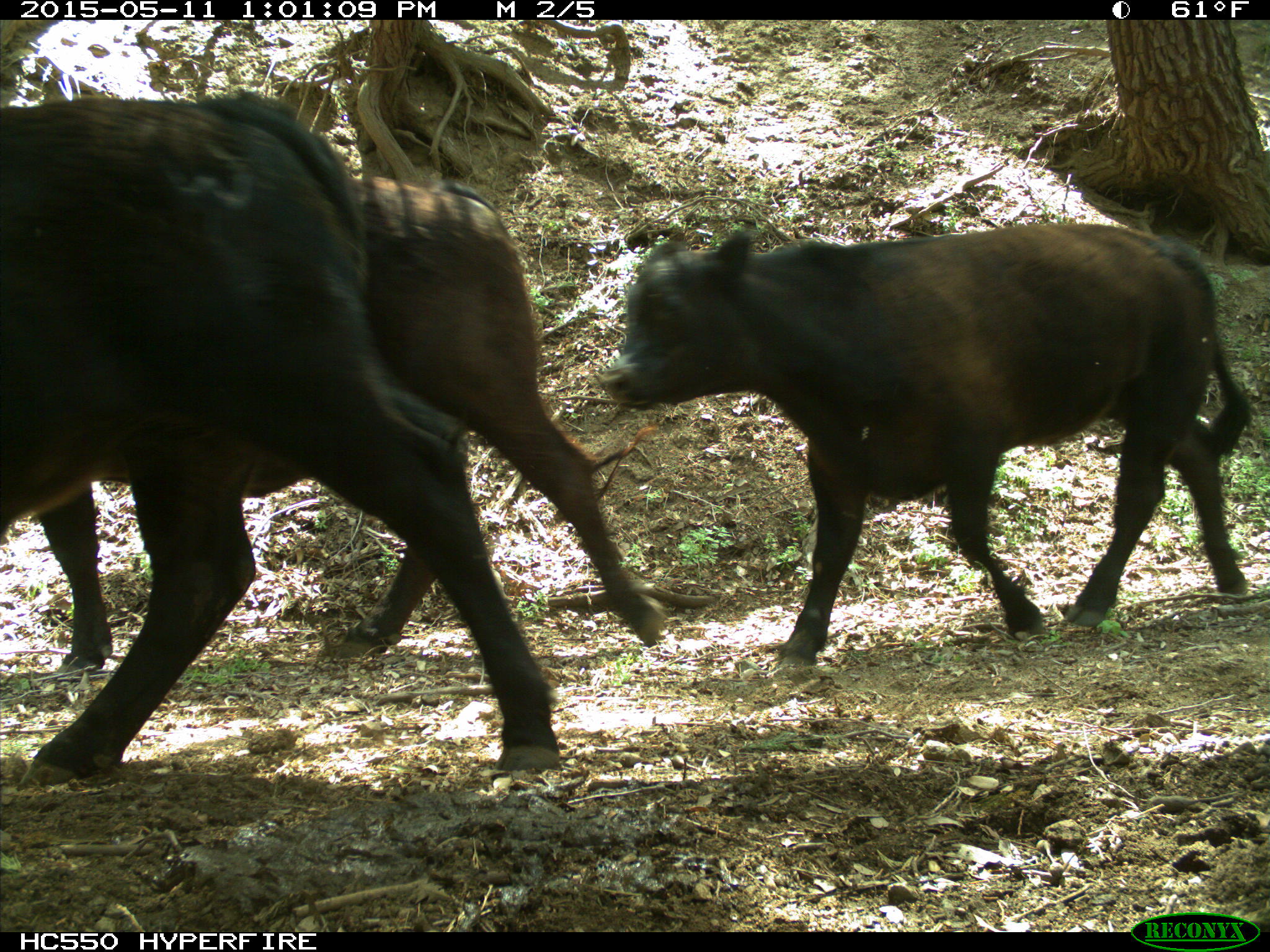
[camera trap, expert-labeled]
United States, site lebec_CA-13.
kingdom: Animalia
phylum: Chordata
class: Mammalia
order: Artiodactyla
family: Bovidae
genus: Bos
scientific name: Bos taurus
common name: domestic cow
Bos taurus (domestic cow).